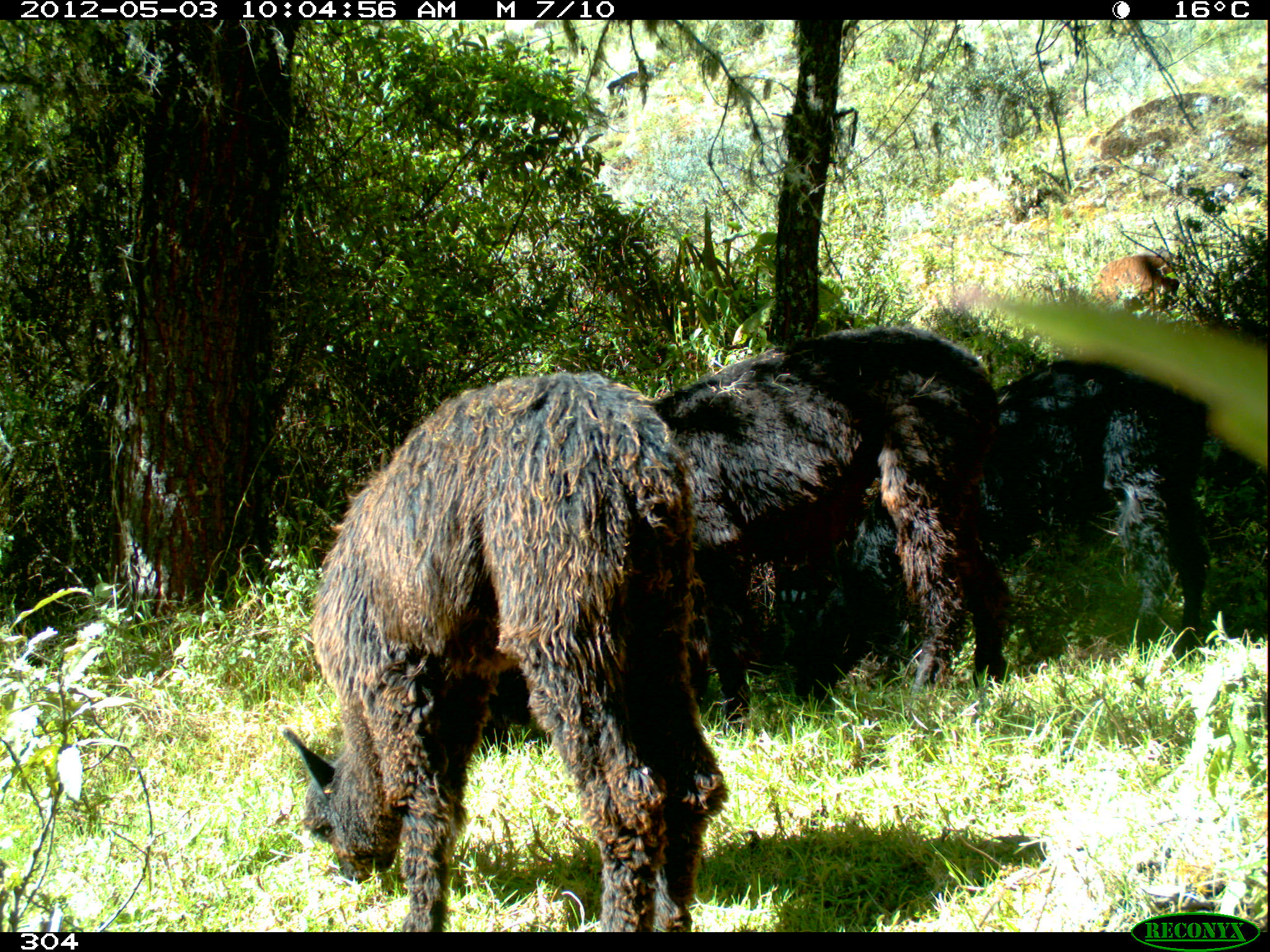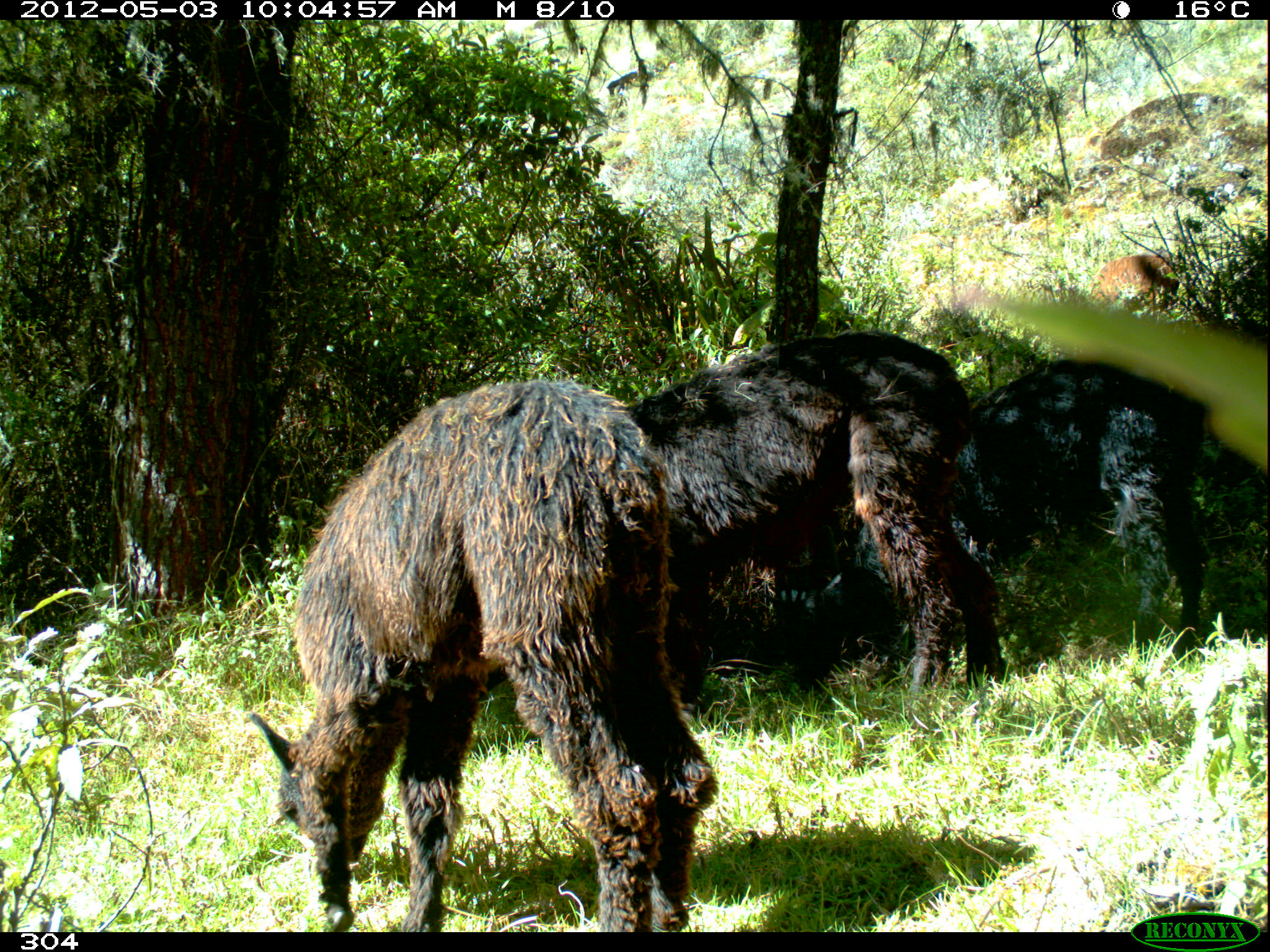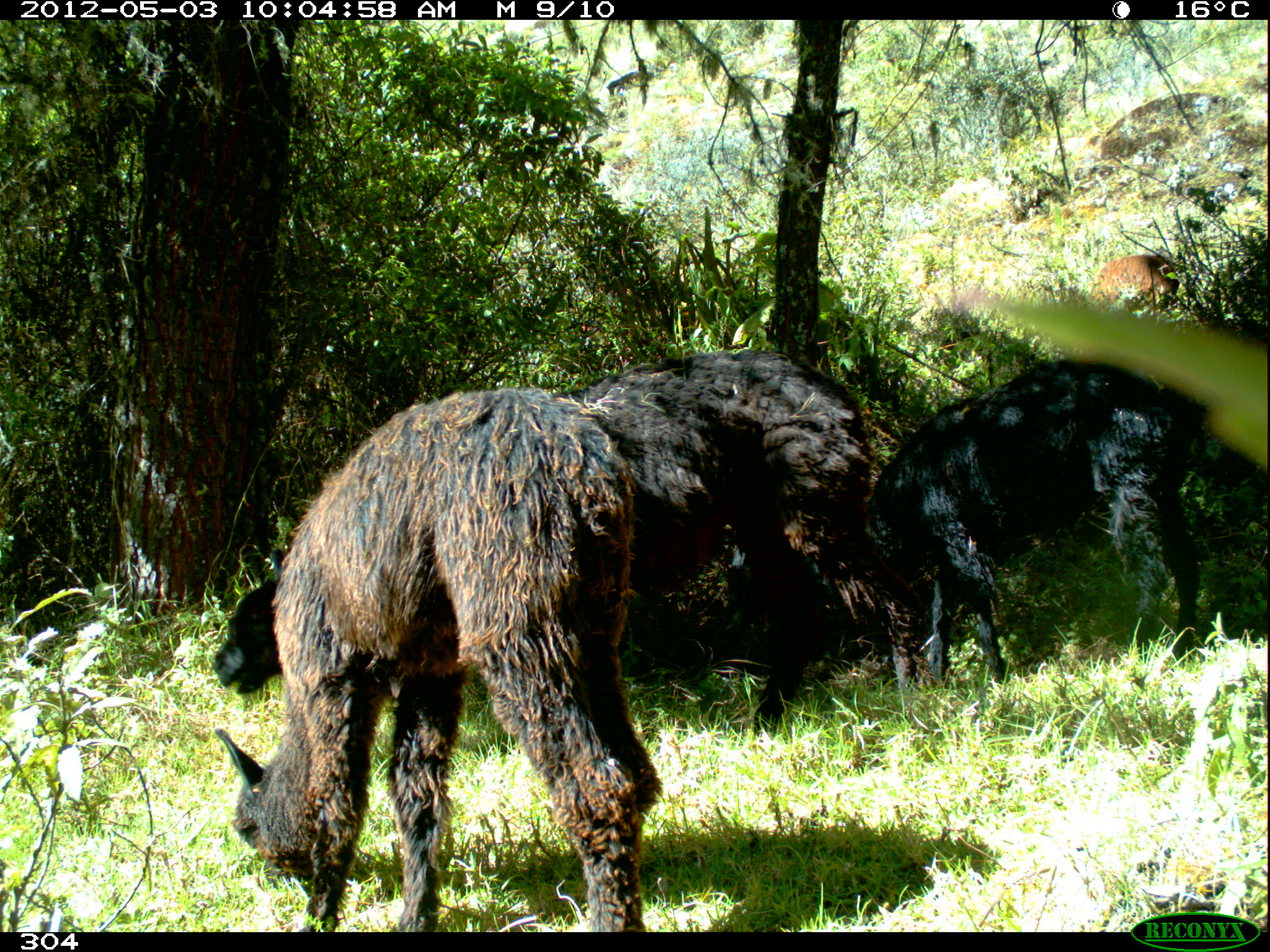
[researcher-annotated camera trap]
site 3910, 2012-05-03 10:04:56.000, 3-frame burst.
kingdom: Animalia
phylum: Chordata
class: Mammalia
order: Artiodactyla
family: Camelidae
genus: Vicugna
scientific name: Vicugna pacos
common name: alpaca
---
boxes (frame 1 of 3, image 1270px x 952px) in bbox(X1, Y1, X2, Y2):
vicugna pacos: bbox(274, 364, 728, 927); bbox(476, 423, 850, 920); bbox(610, 321, 1007, 731); bbox(775, 353, 1218, 718); bbox(1089, 245, 1181, 317)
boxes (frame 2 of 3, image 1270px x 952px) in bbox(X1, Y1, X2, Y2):
vicugna pacos: bbox(237, 373, 724, 935); bbox(767, 356, 1215, 755); bbox(626, 329, 1005, 761); bbox(1088, 249, 1182, 322)